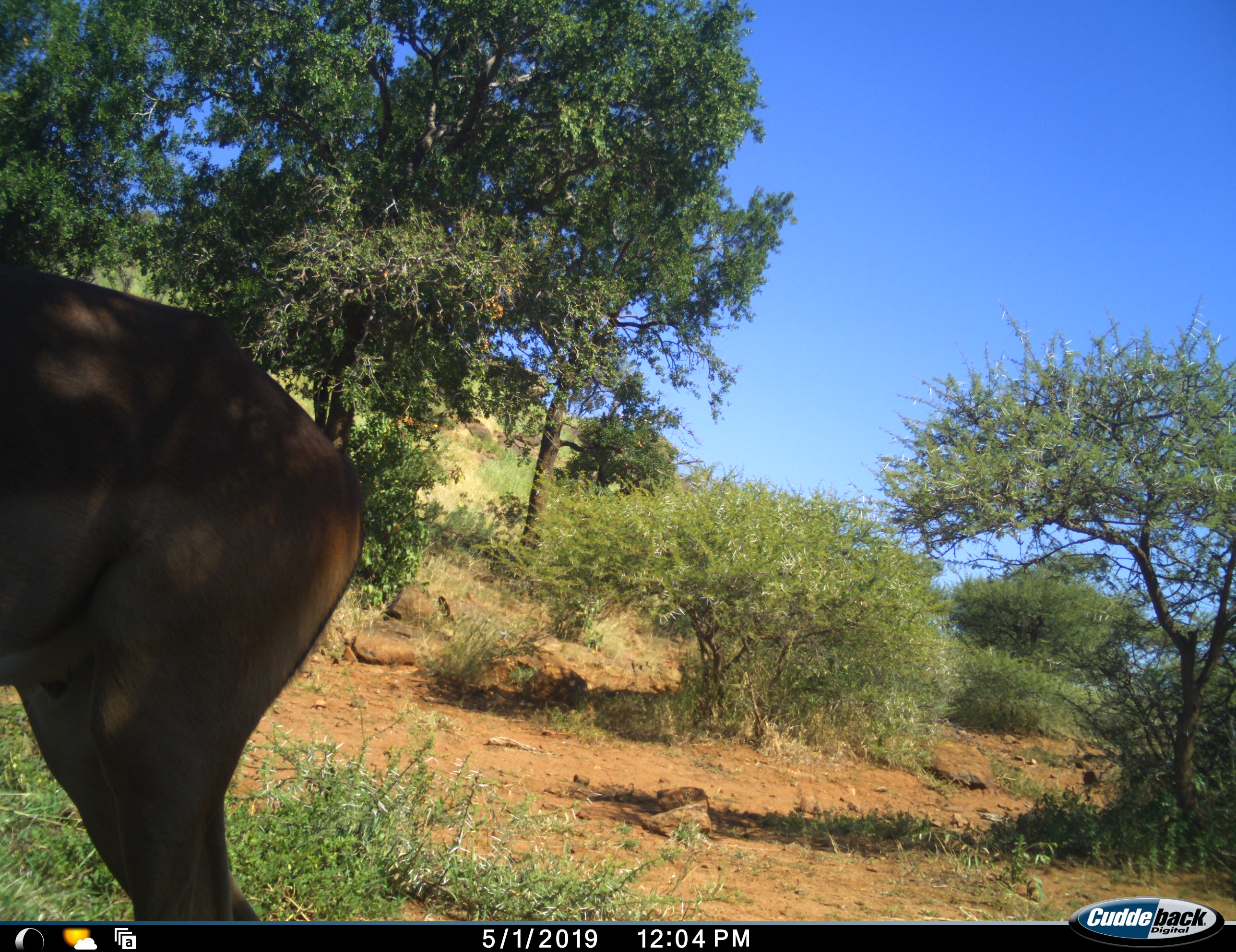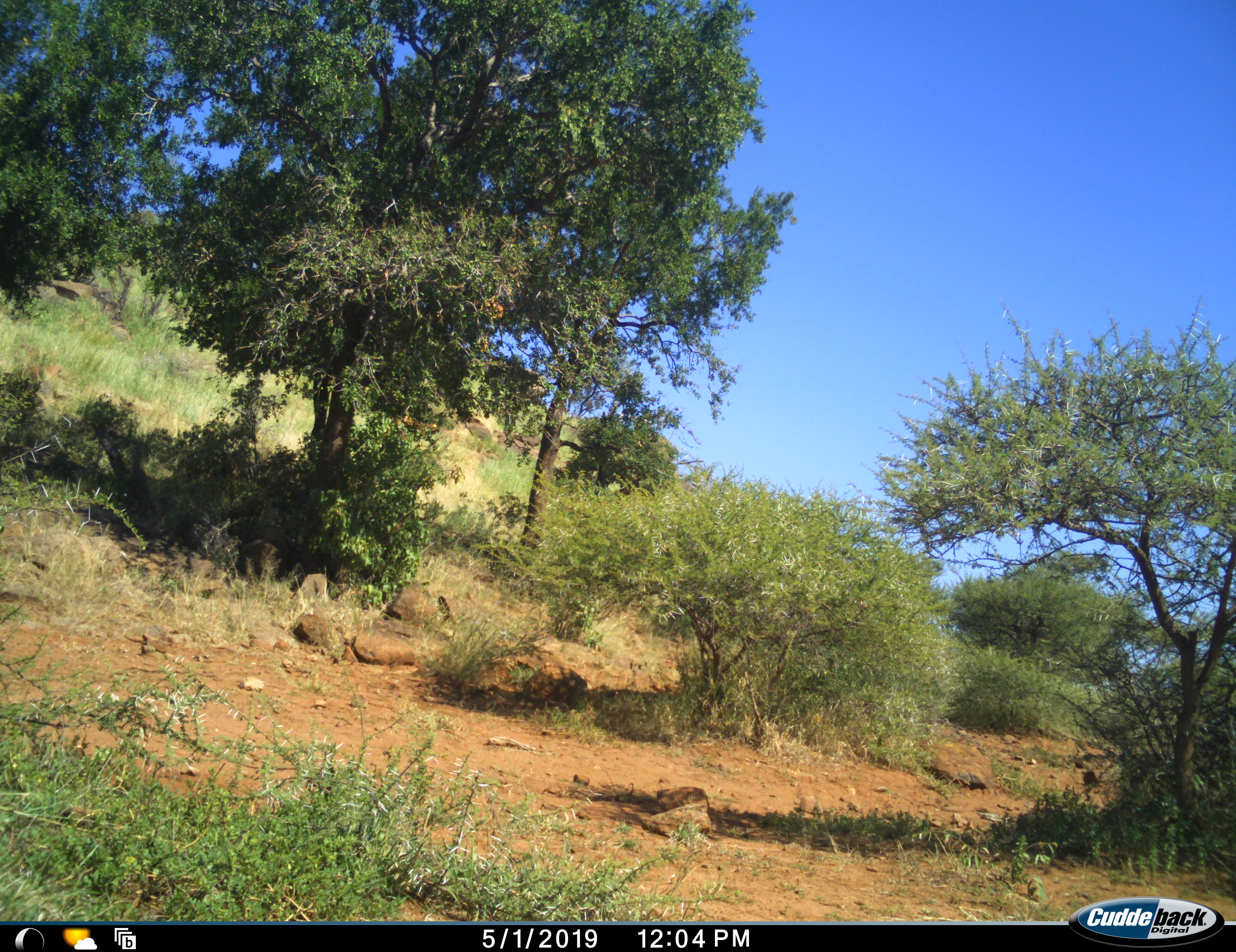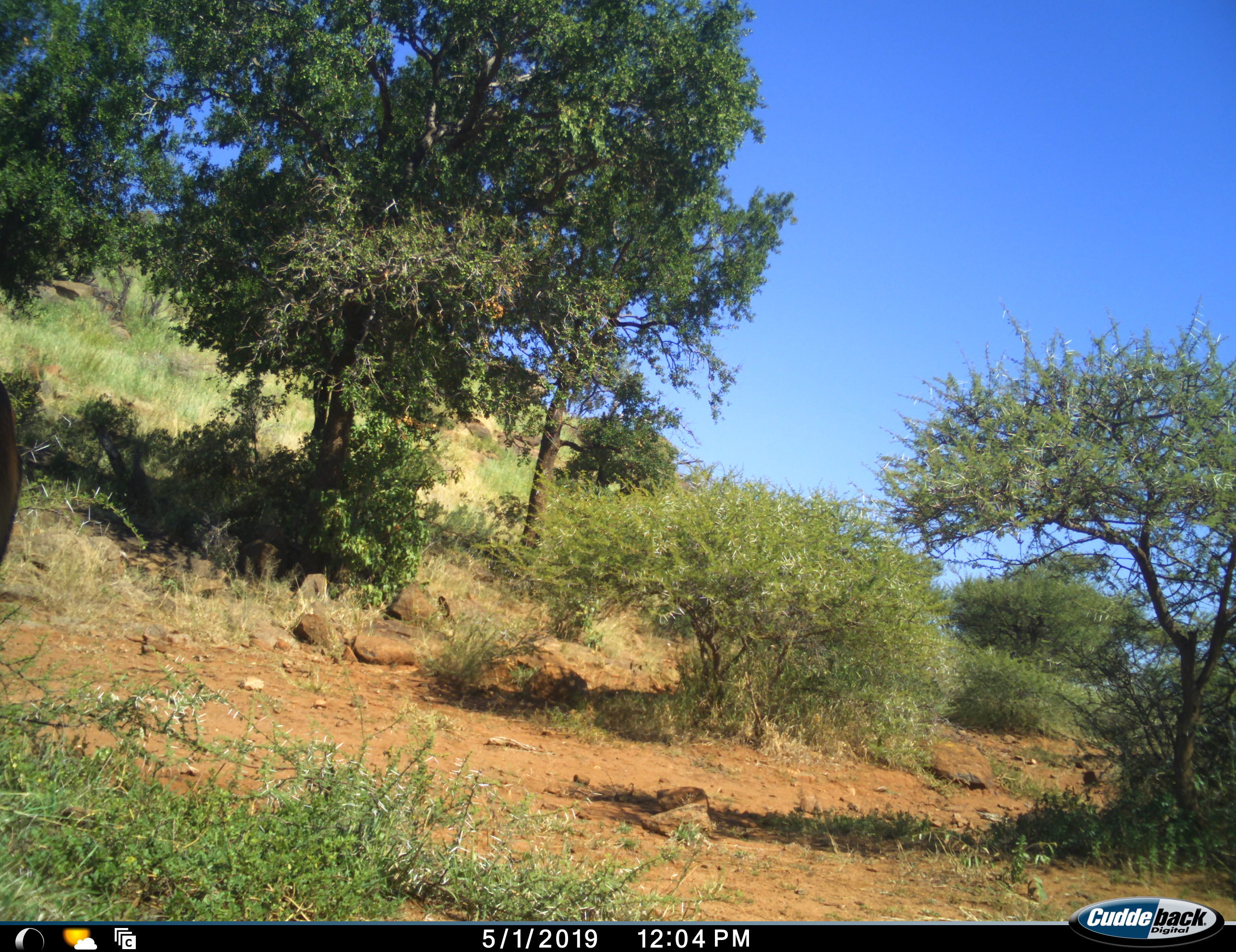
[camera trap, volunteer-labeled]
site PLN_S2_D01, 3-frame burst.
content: unidentified animal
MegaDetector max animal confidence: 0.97